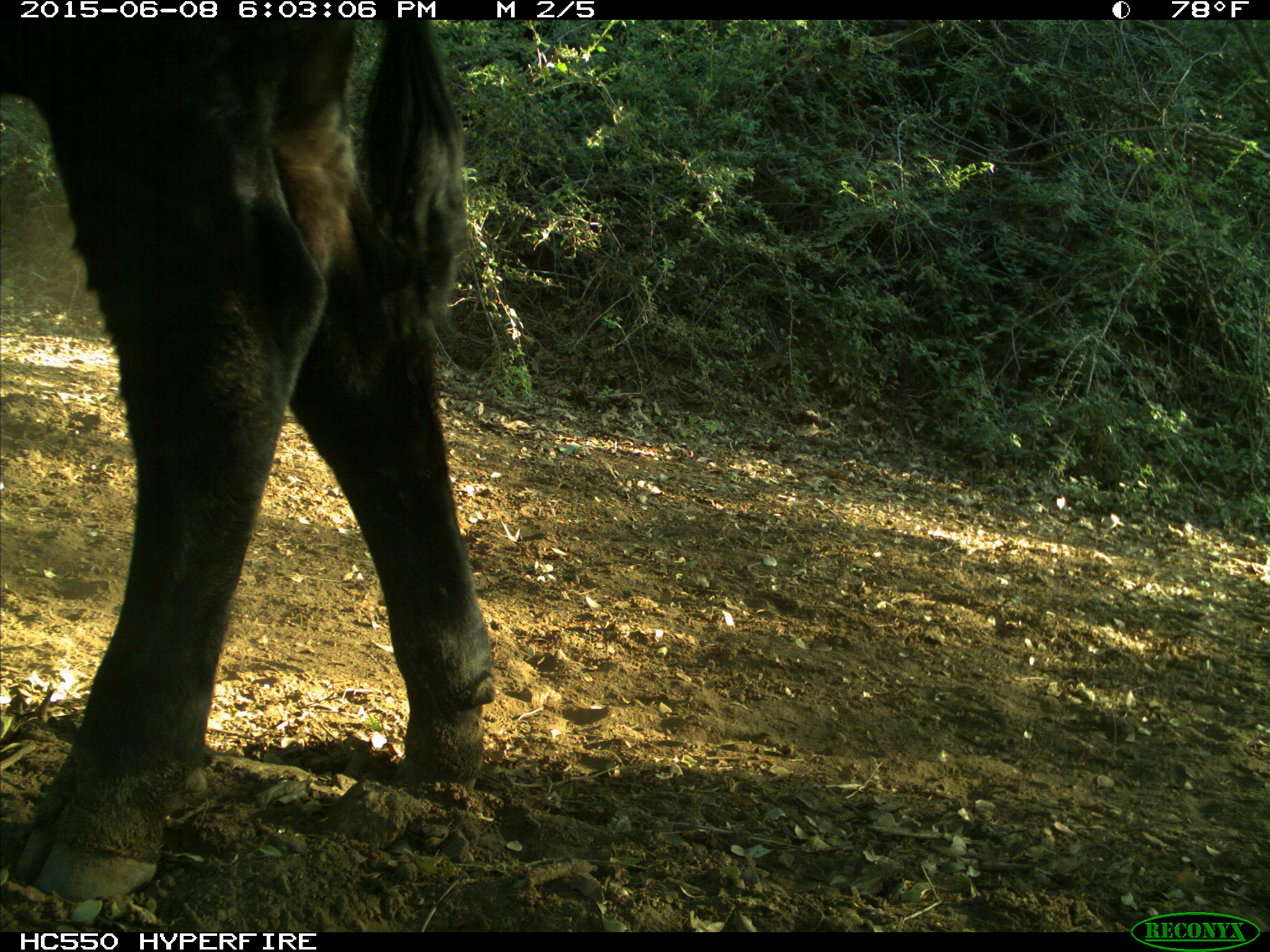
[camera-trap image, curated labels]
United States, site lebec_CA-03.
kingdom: Animalia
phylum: Chordata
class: Mammalia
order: Artiodactyla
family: Bovidae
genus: Bos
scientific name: Bos taurus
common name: domestic cow